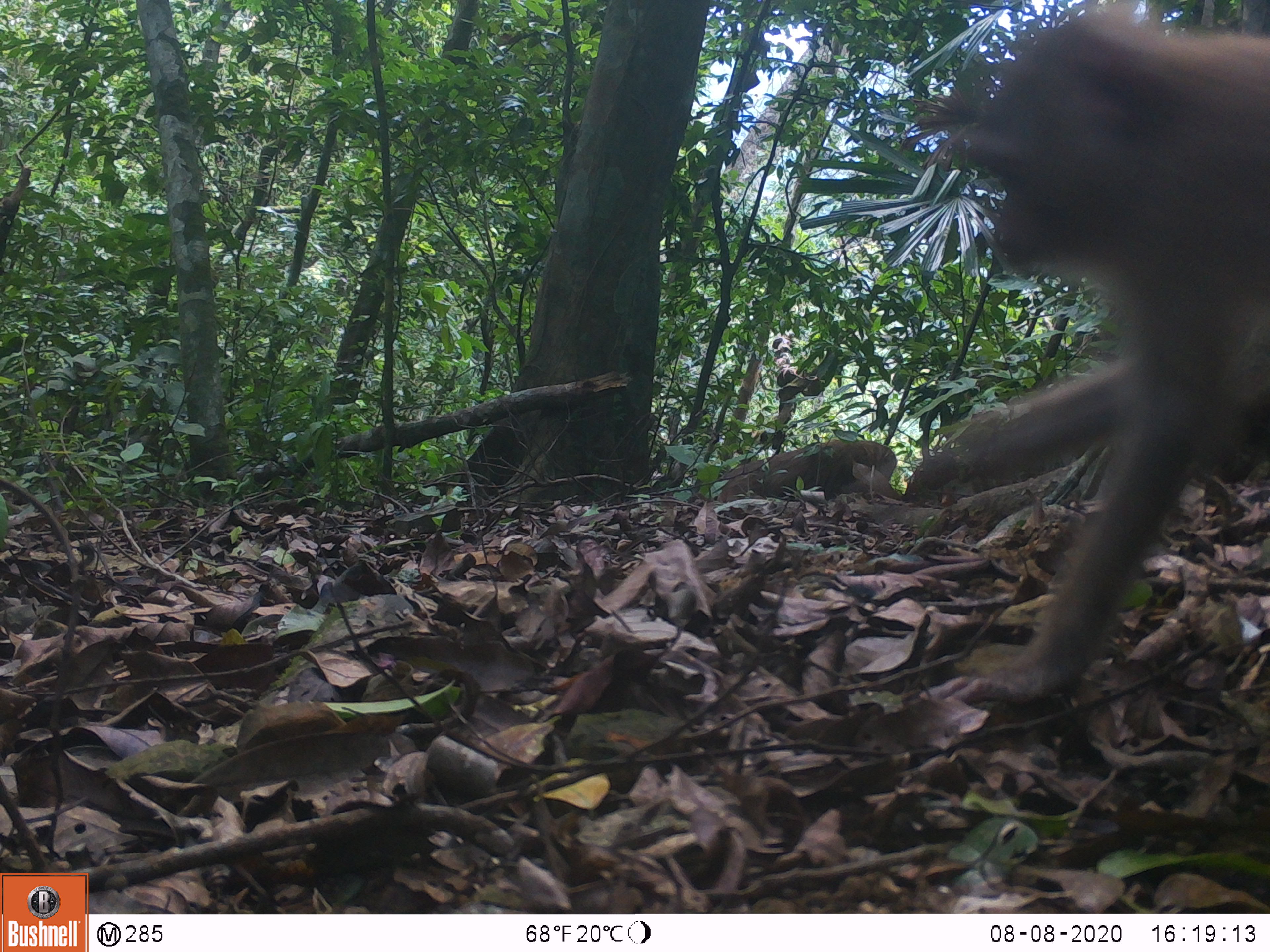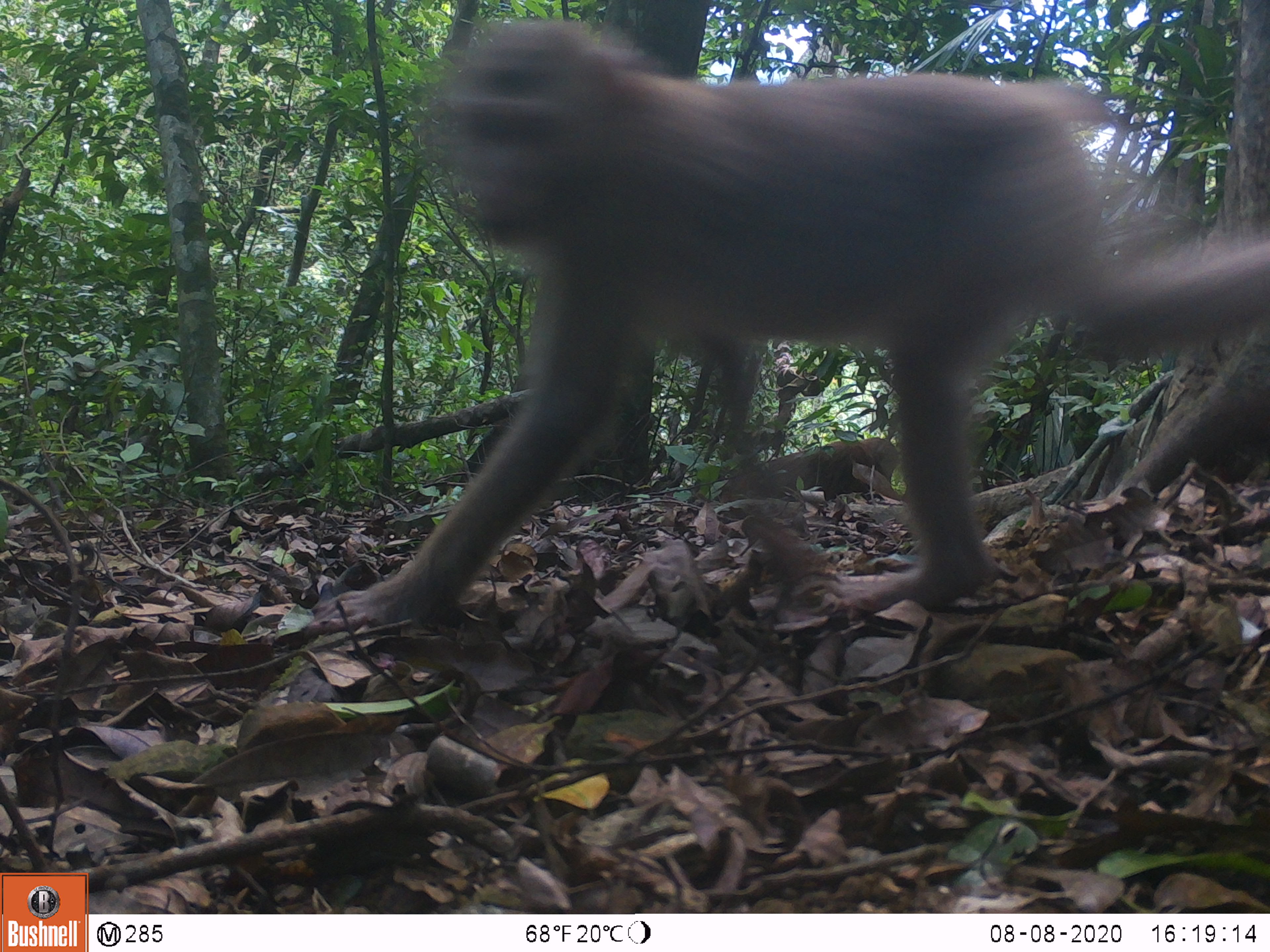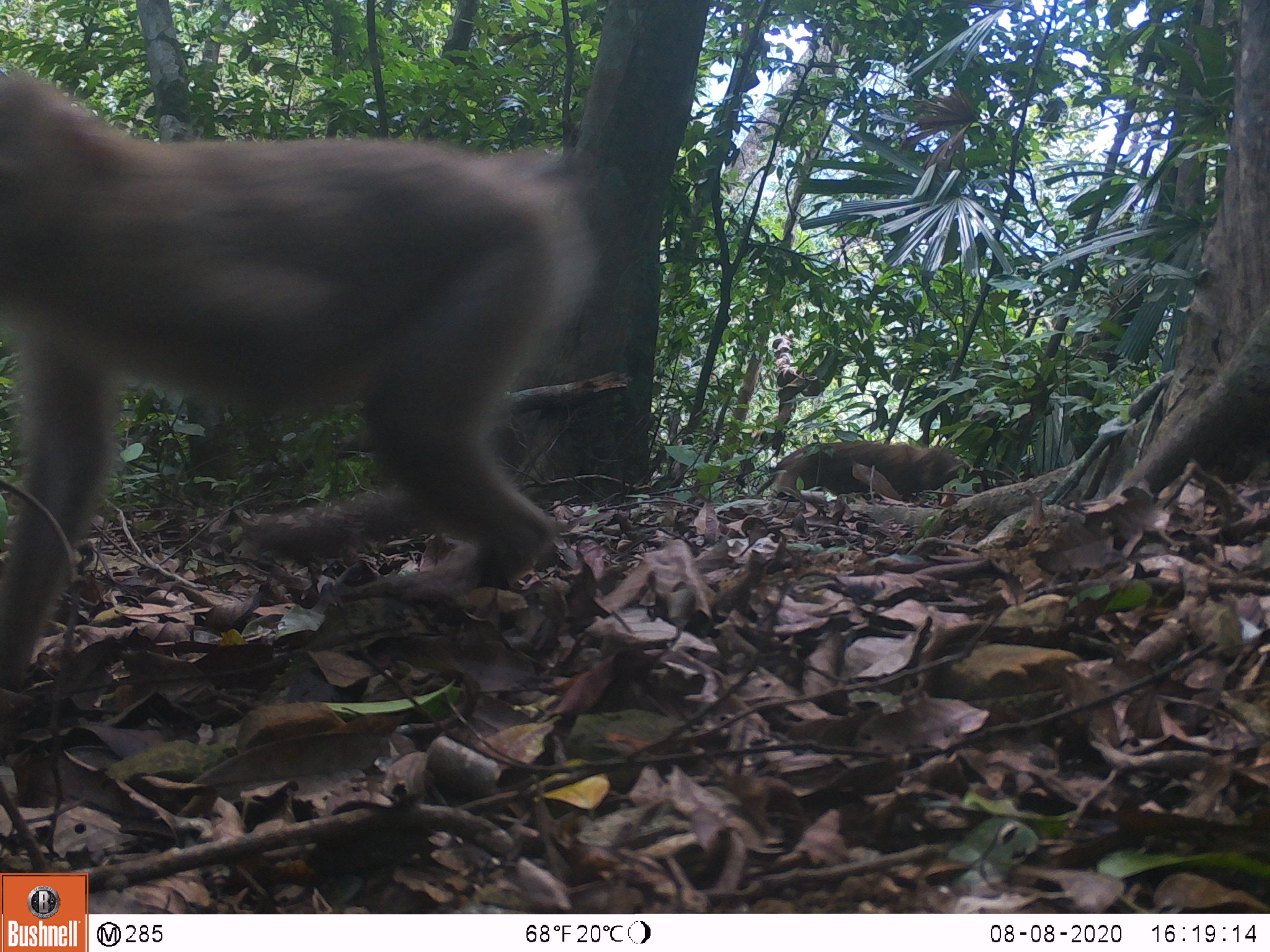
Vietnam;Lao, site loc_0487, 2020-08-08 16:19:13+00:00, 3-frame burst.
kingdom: Animalia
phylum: Chordata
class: Mammalia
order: Primates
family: Cercopithecidae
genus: Macaca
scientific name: Macaca nemestrina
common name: pig-tailed macaque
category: pig tailed macaque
Pig tailed macaque (pig-tailed macaque) (Macaca nemestrina). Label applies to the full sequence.